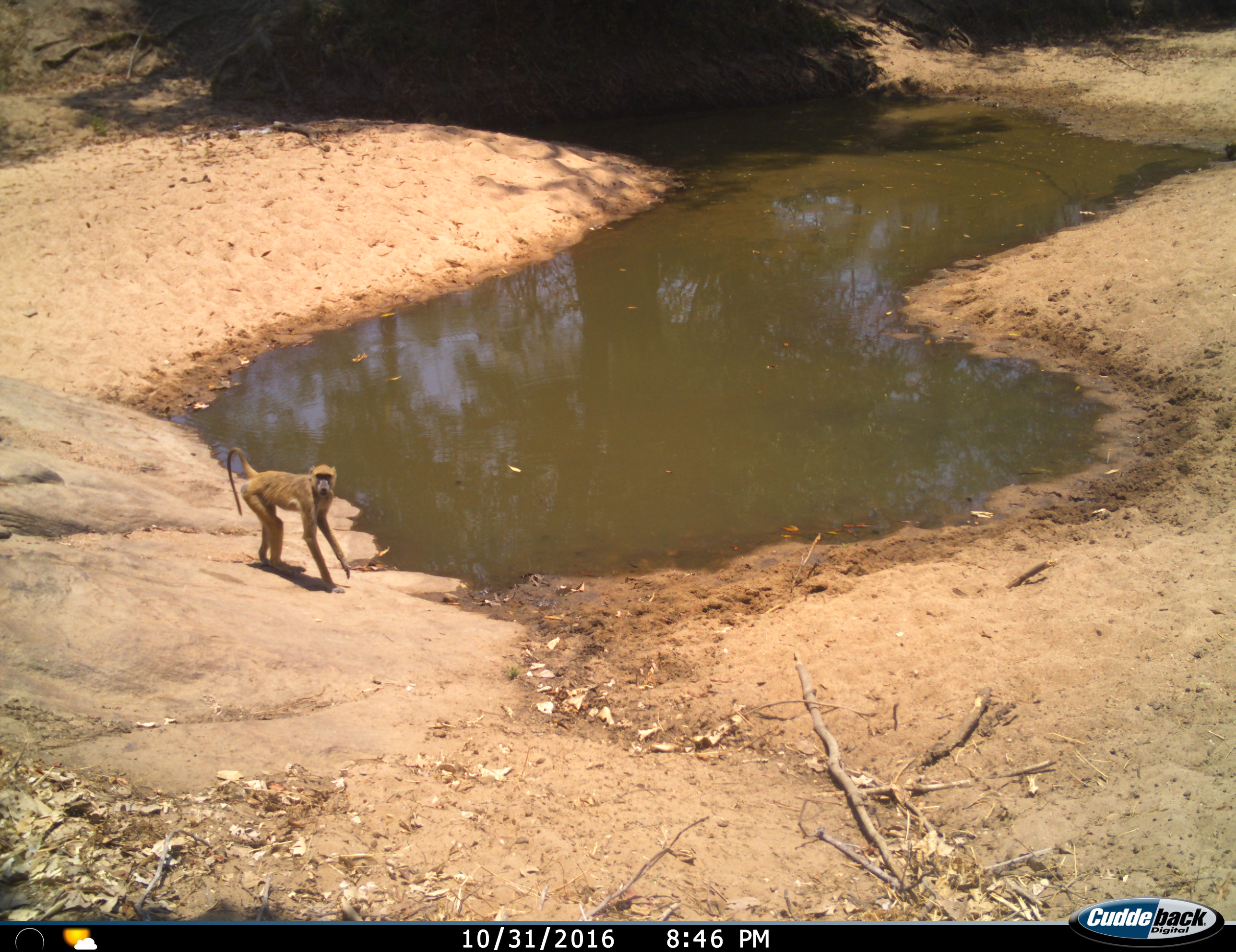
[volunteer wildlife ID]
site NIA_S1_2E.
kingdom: Animalia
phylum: Chordata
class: Mammalia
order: Primates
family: Cercopithecidae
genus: Papio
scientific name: Papio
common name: baboon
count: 1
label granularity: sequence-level